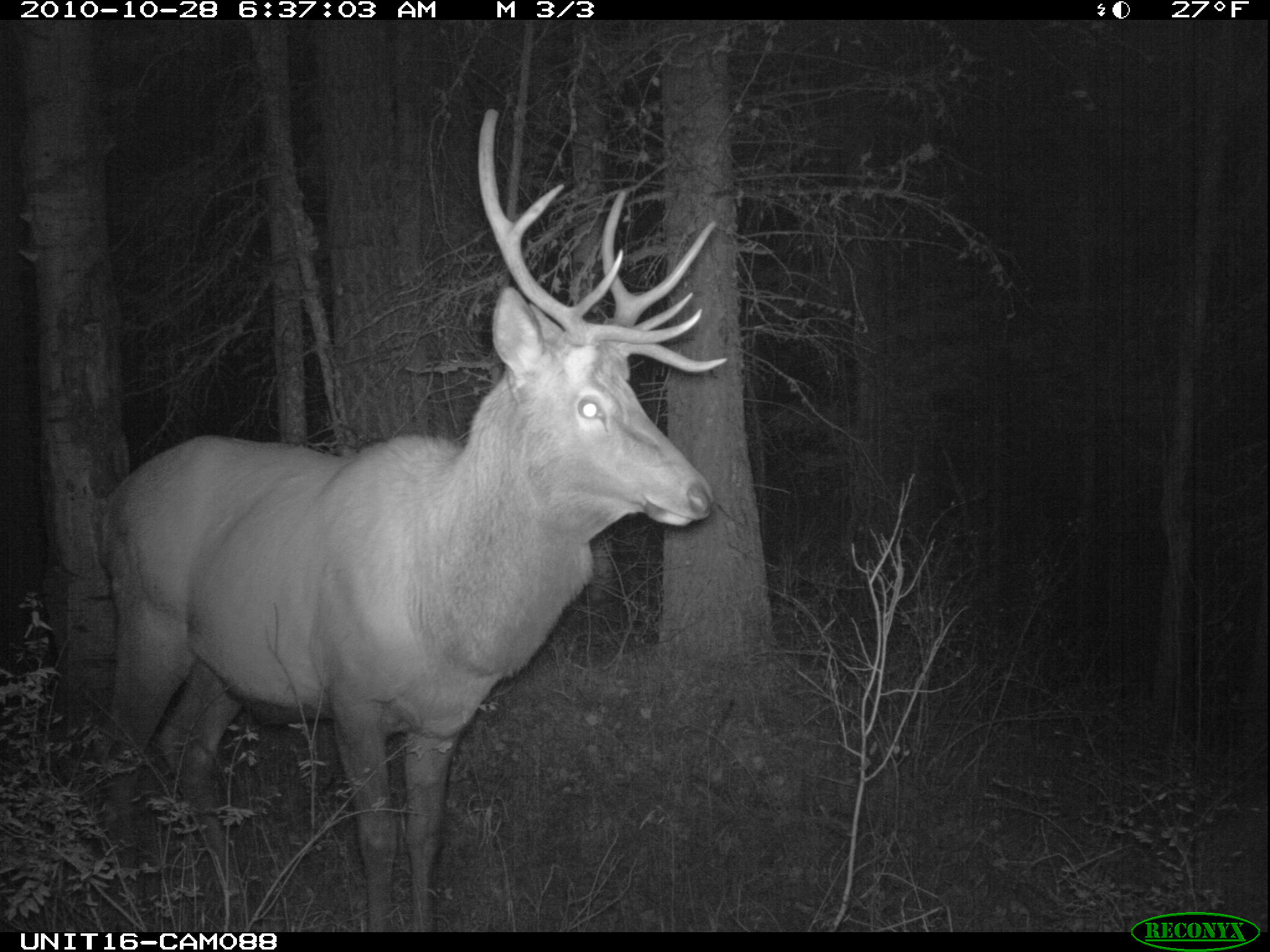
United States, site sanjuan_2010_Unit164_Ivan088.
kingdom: Animalia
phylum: Chordata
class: Mammalia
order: Artiodactyla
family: Cervidae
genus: Cervus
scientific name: Cervus elaphus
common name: red deer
Cervus elaphus (red deer).